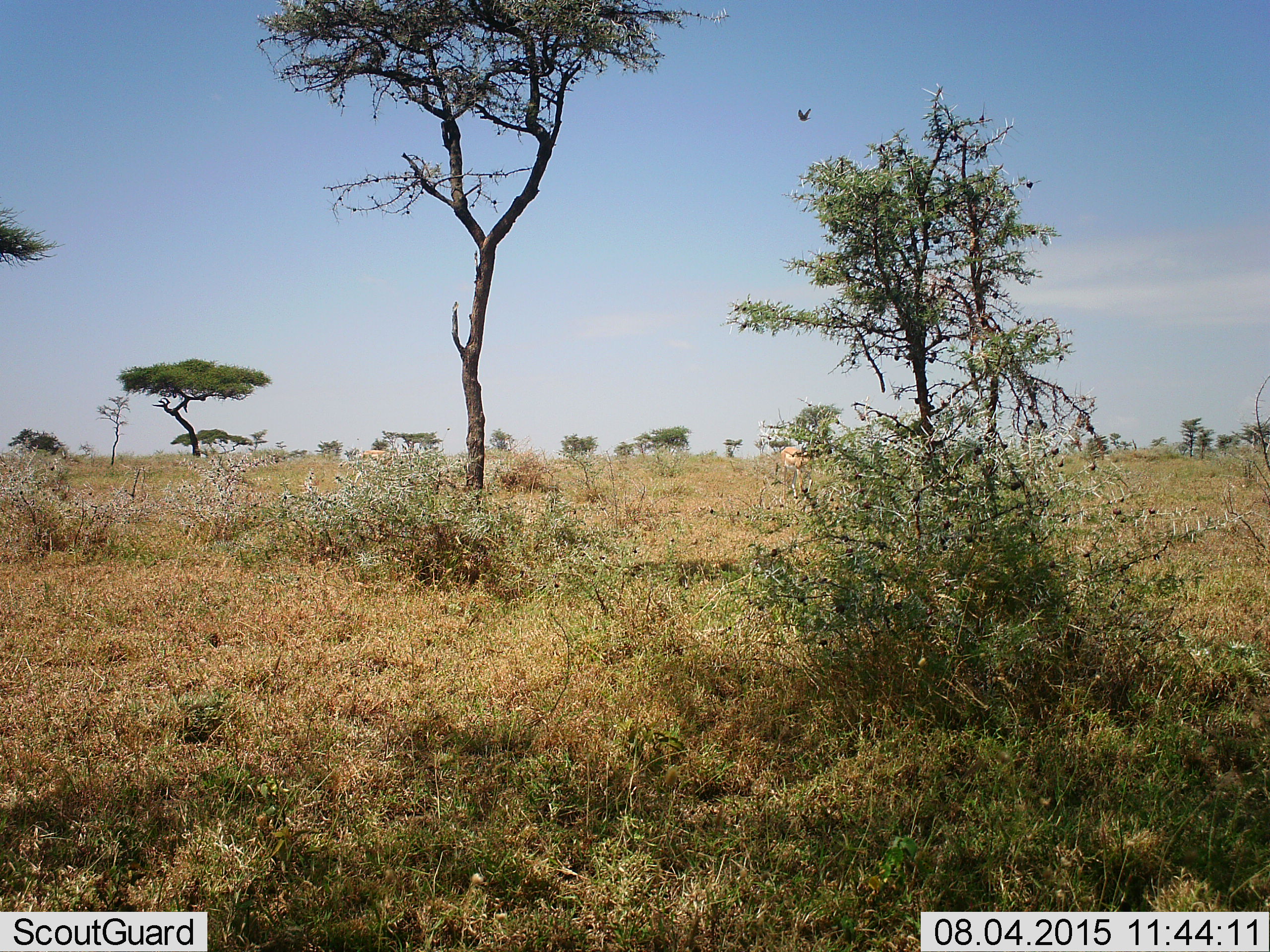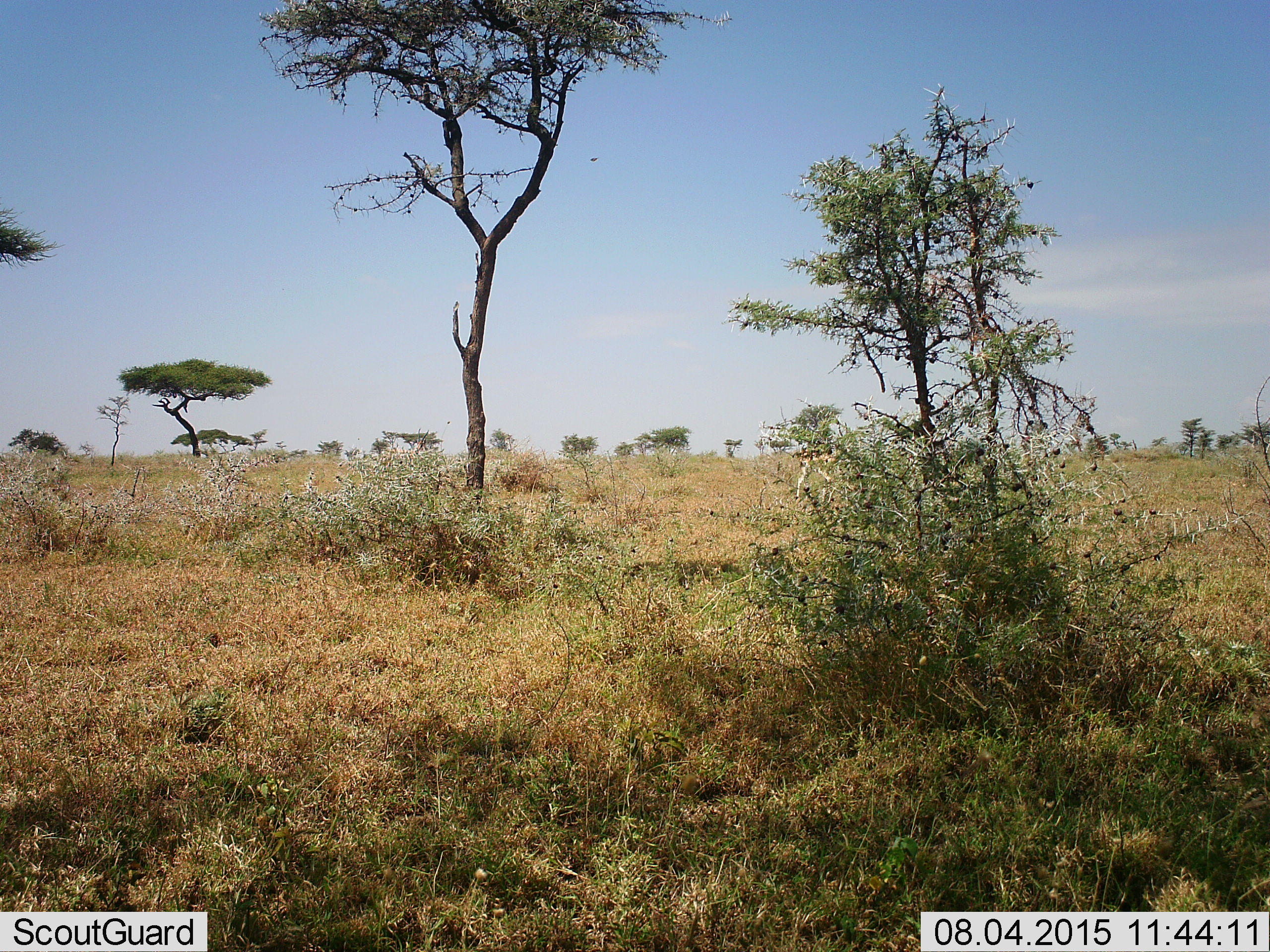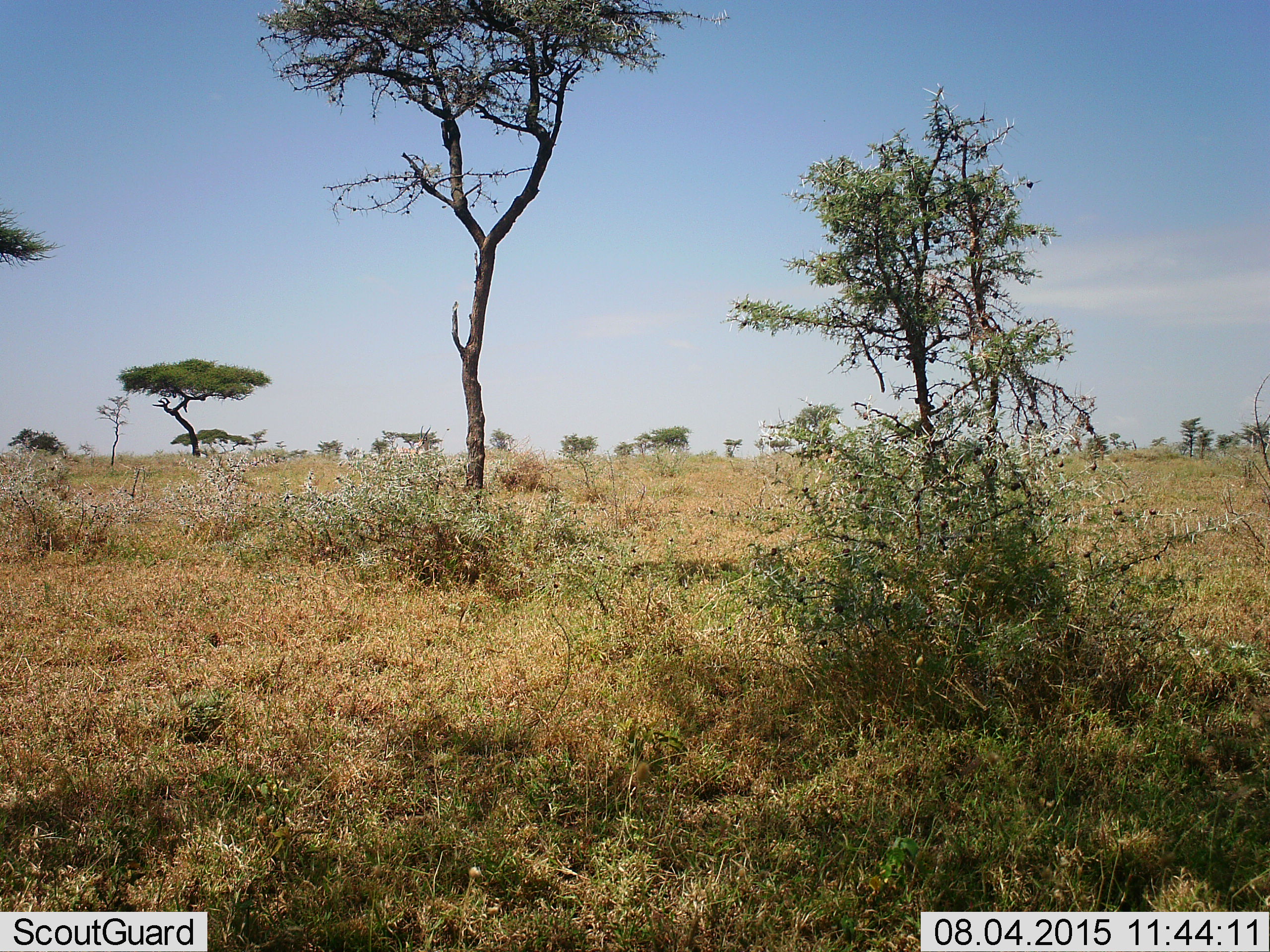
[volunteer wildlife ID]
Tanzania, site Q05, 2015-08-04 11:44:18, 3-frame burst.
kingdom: Animalia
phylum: Chordata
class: Aves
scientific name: Aves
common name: bird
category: otherbird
Otherbird (bird) (Aves), count 1. Behavior (volunteer vote fractions): standing 0%, resting 0%, moving 100%, interacting 0%. Young present (vote fraction): 0%. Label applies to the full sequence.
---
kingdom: Animalia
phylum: Chordata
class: Mammalia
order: Artiodactyla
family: Bovidae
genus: Nanger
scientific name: Nanger granti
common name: grant's gazelle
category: gazellegrants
Gazellegrants (grant's gazelle) (Nanger granti), count 2. Behavior (volunteer vote fractions): standing 20%, resting 0%, moving 80%, interacting 0%. Young present (vote fraction): 0%. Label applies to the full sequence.